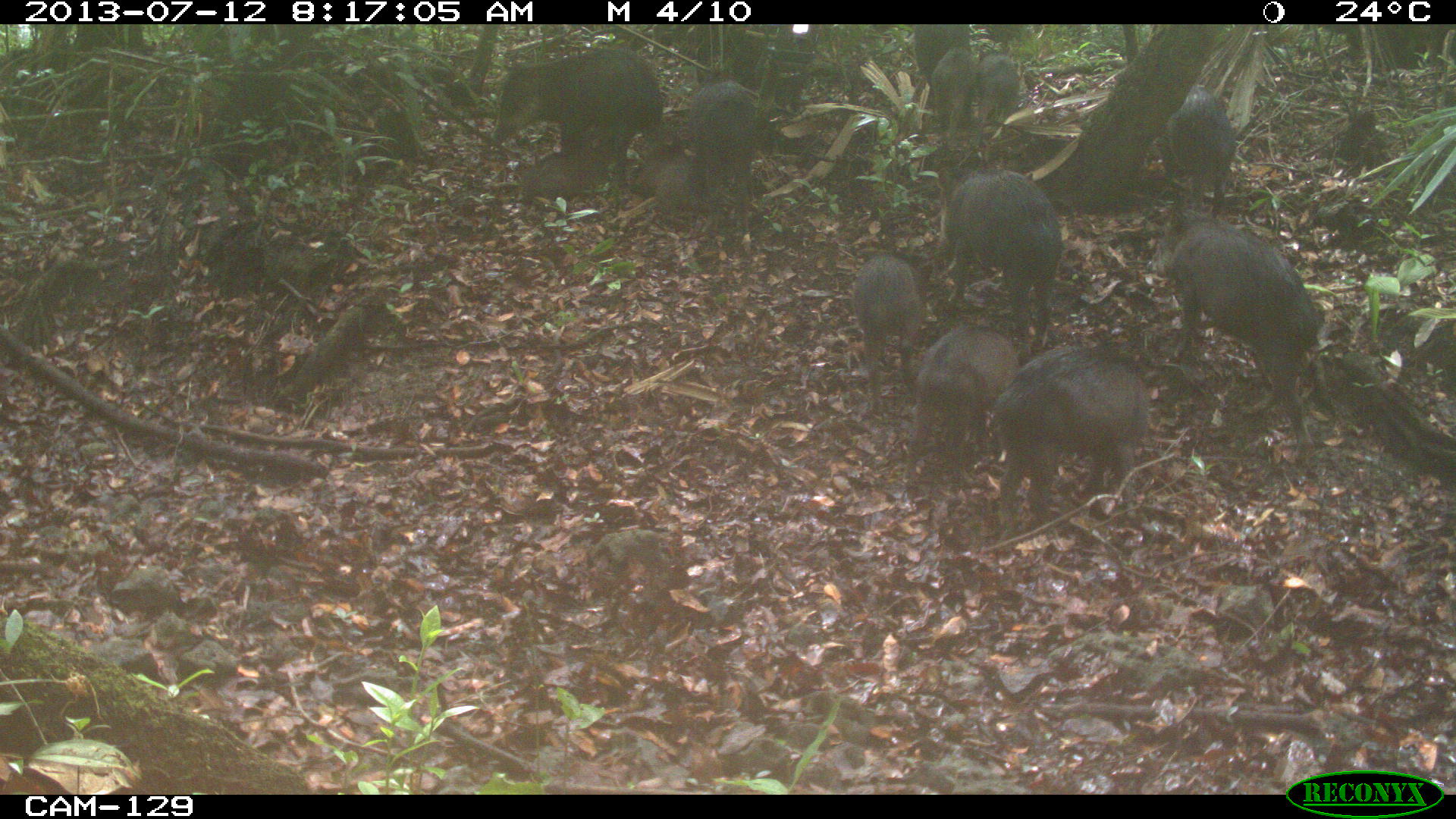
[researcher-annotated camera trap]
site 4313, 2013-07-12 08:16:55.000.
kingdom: Animalia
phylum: Chordata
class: Mammalia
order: Artiodactyla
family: Tayassuidae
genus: Tayassu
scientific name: Tayassu pecari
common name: white-lipped peccary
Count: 20.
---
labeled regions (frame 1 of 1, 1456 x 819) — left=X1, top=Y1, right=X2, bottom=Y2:
tayassu pecari: left=1151, top=210, right=1323, bottom=461; left=994, top=344, right=1154, bottom=535; left=933, top=164, right=1061, bottom=341; left=490, top=48, right=661, bottom=160; left=899, top=328, right=1007, bottom=484; left=850, top=250, right=931, bottom=405; left=688, top=79, right=751, bottom=234; left=1161, top=83, right=1232, bottom=187; left=523, top=129, right=613, bottom=208; left=638, top=143, right=714, bottom=231; left=932, top=51, right=974, bottom=142; left=978, top=49, right=1019, bottom=141; left=910, top=36, right=970, bottom=88